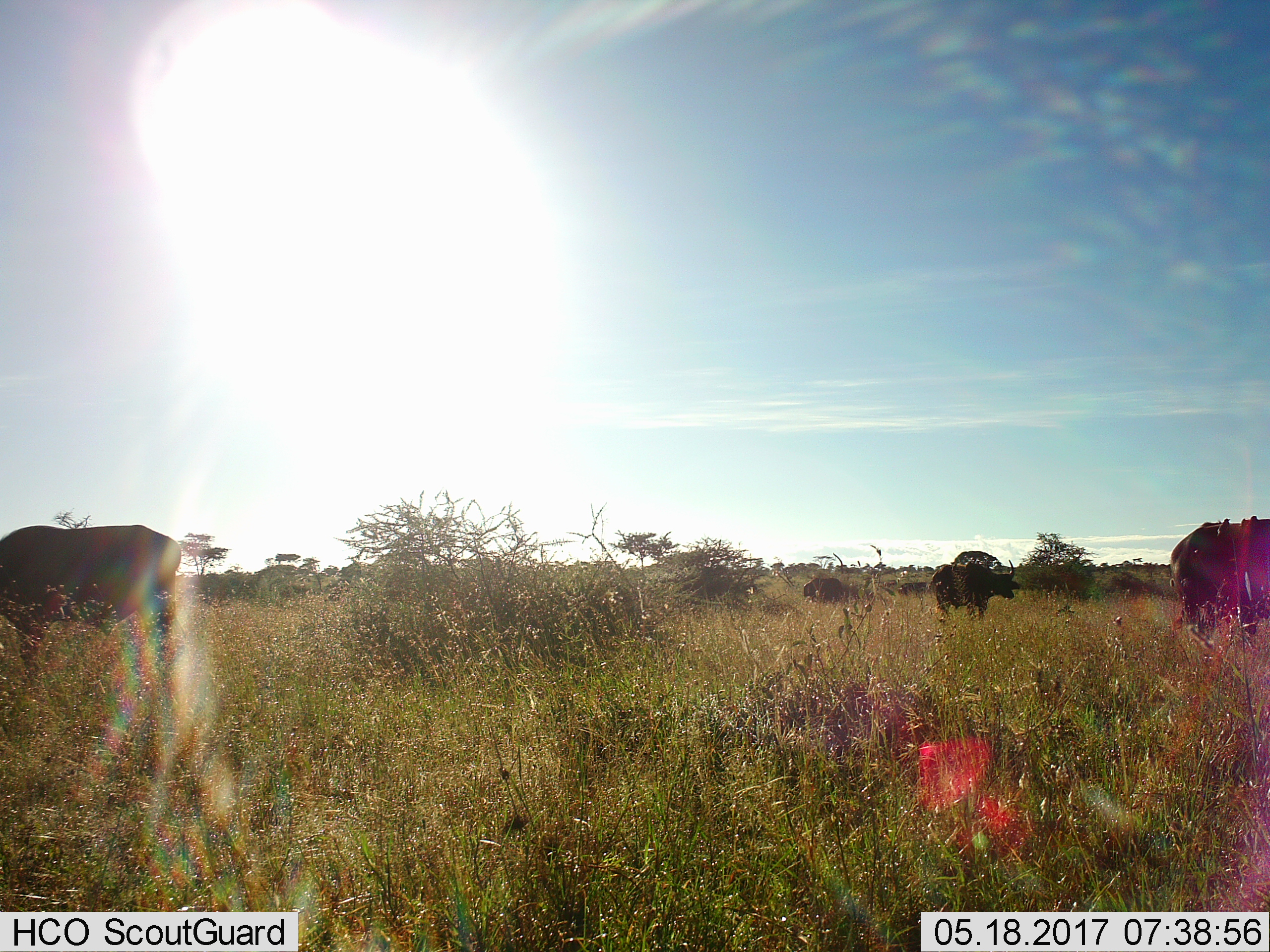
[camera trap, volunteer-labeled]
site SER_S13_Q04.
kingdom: Animalia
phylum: Chordata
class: Mammalia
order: Artiodactyla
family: Bovidae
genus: Syncerus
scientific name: Syncerus caffer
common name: african buffalo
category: buffalo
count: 5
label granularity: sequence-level